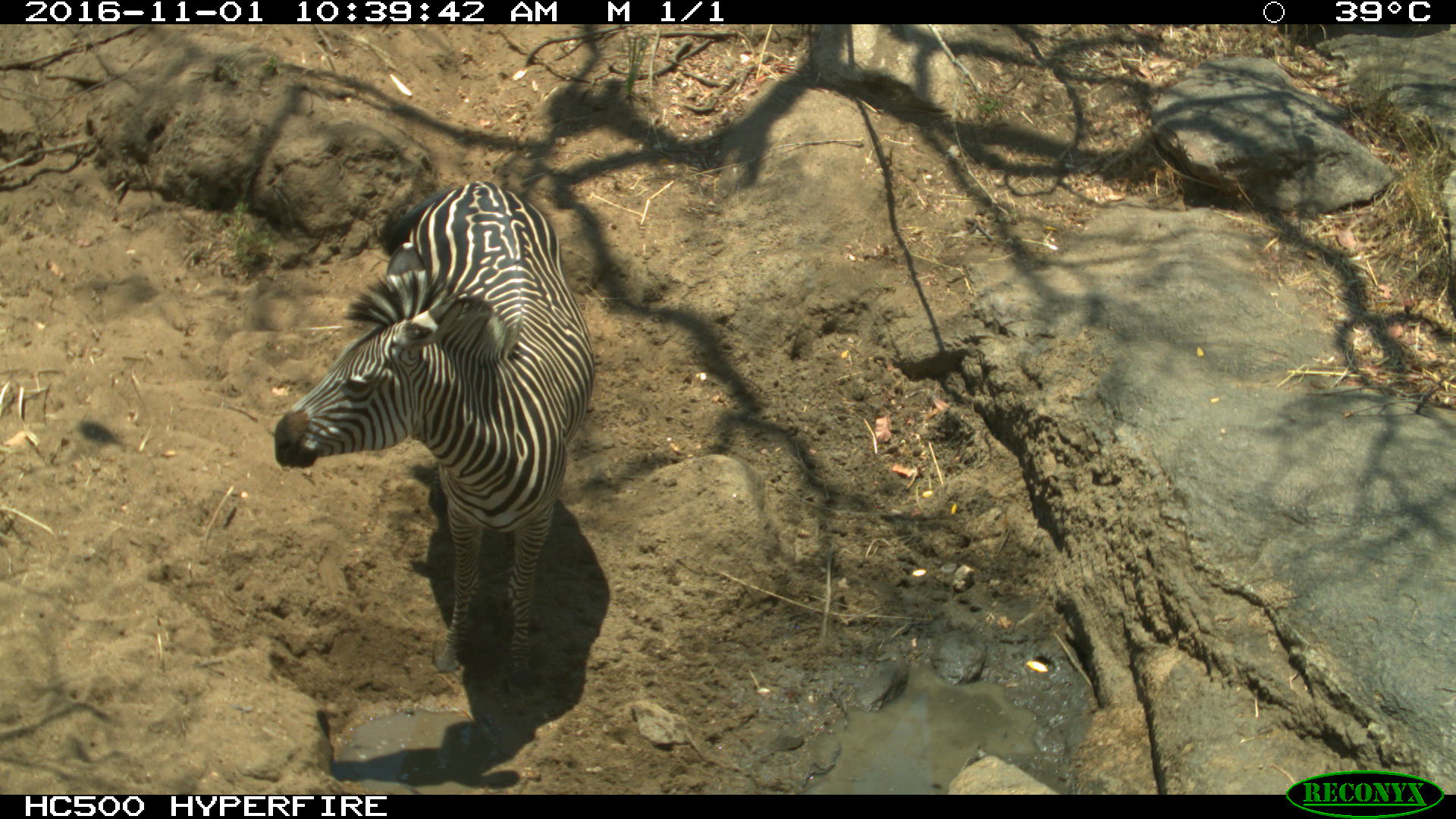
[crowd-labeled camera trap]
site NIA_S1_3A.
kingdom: Animalia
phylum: Chordata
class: Mammalia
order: Perissodactyla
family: Equidae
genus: Equus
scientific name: Equus quagga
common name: plains zebra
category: zebraplains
Zebraplains (plains zebra) (Equus quagga), count 1. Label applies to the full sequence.